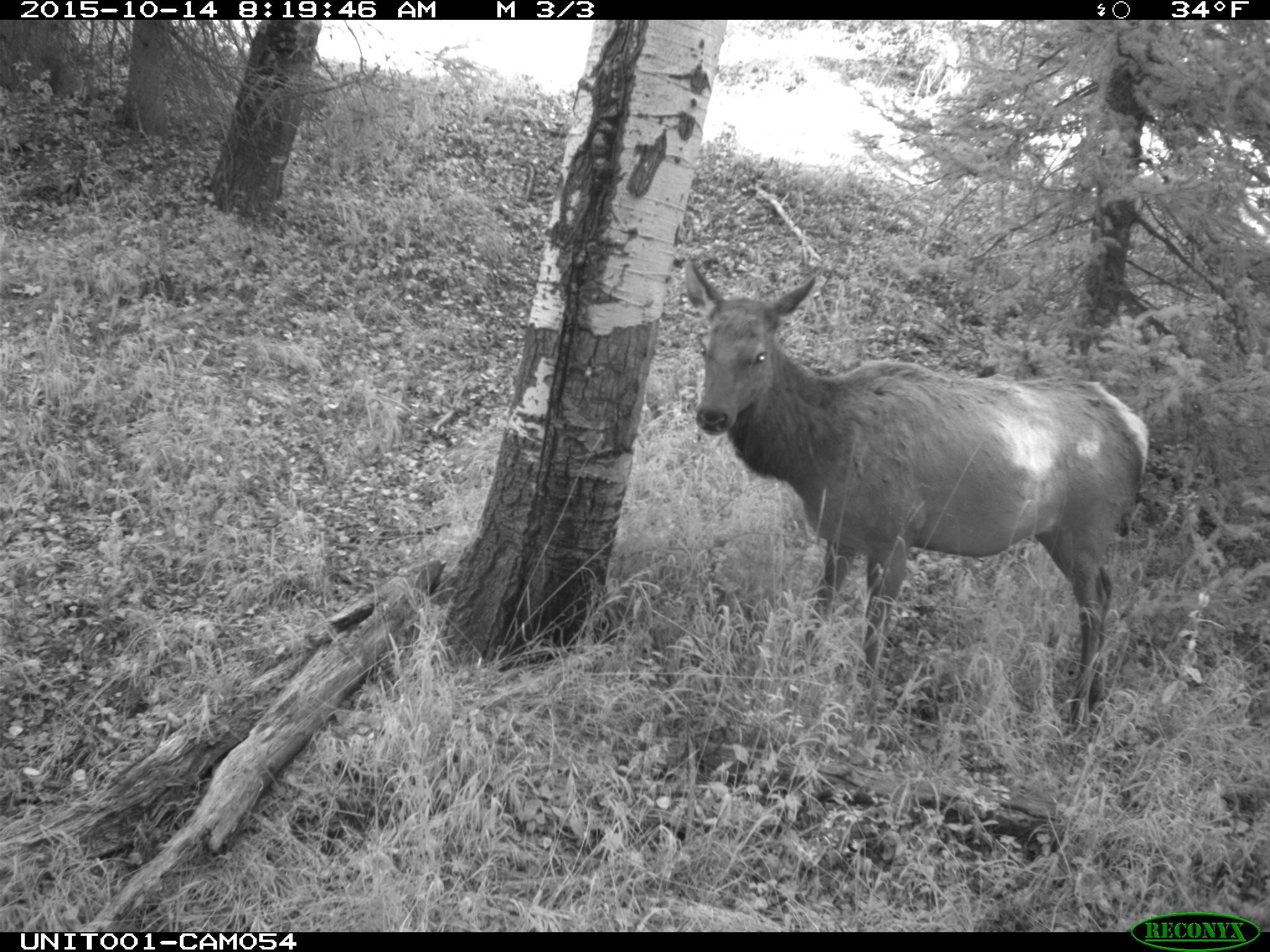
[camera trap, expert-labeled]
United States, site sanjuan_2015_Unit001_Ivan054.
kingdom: Animalia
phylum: Chordata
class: Mammalia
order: Artiodactyla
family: Cervidae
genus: Cervus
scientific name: Cervus elaphus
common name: red deer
Cervus elaphus (red deer).